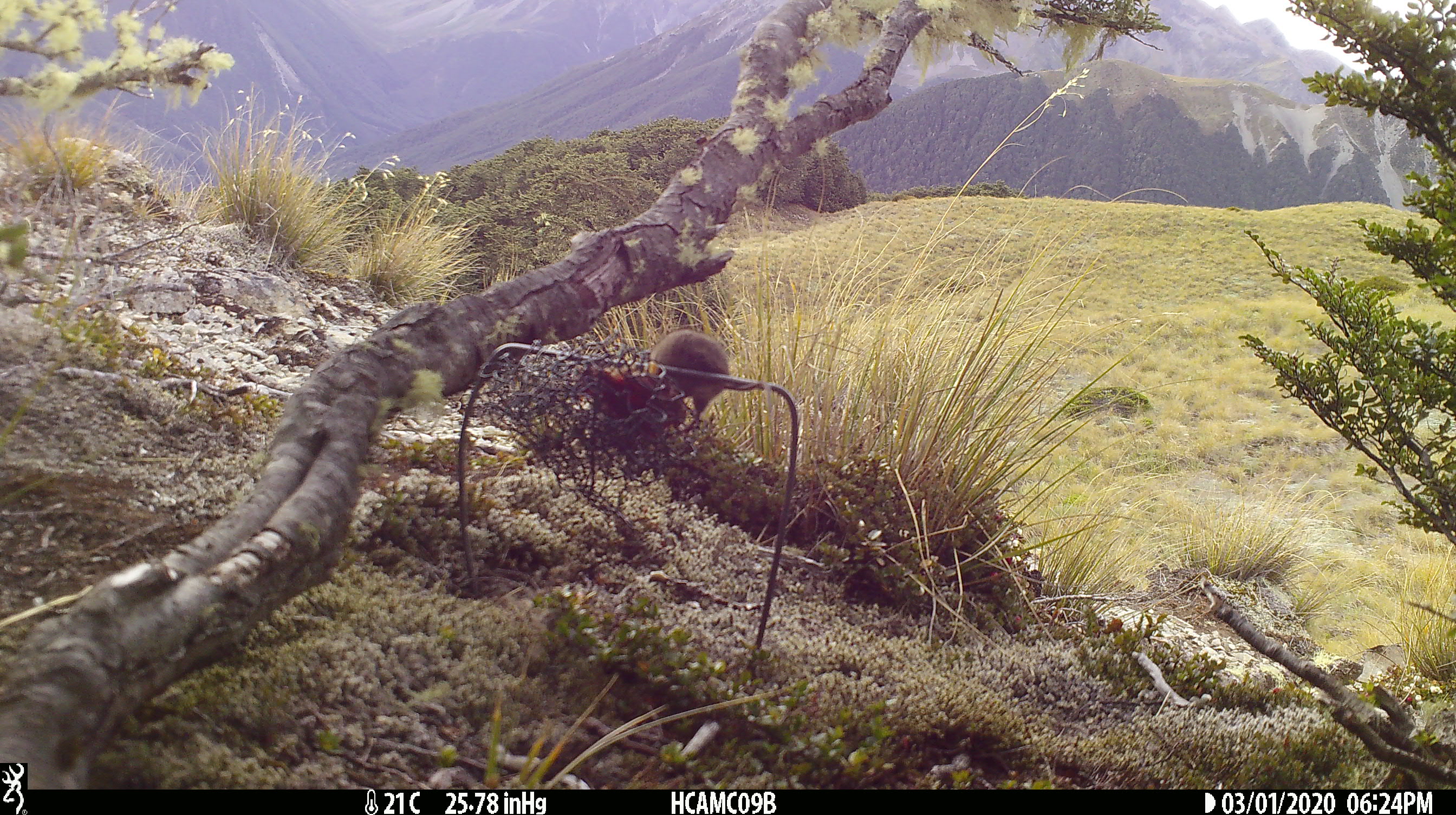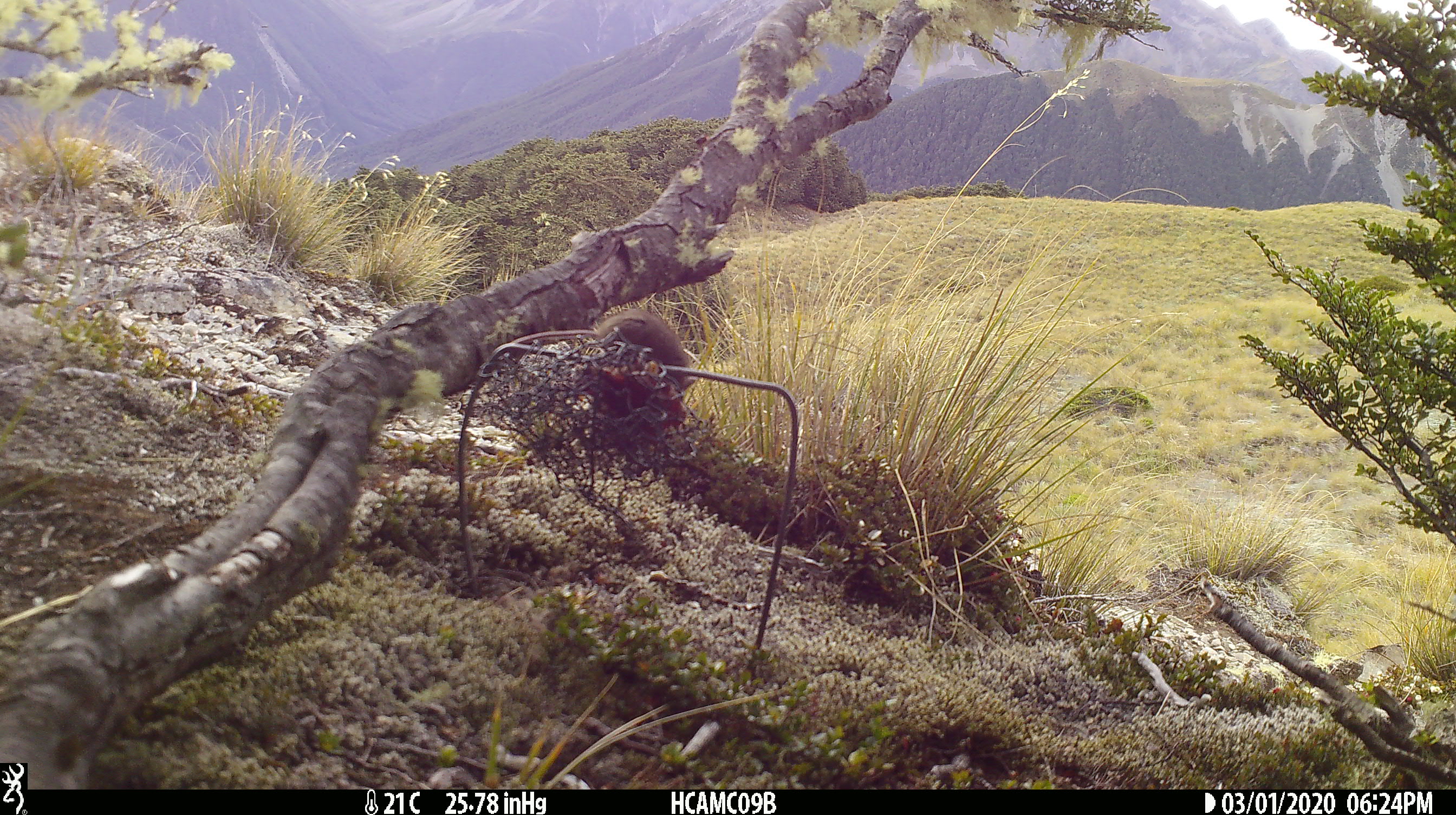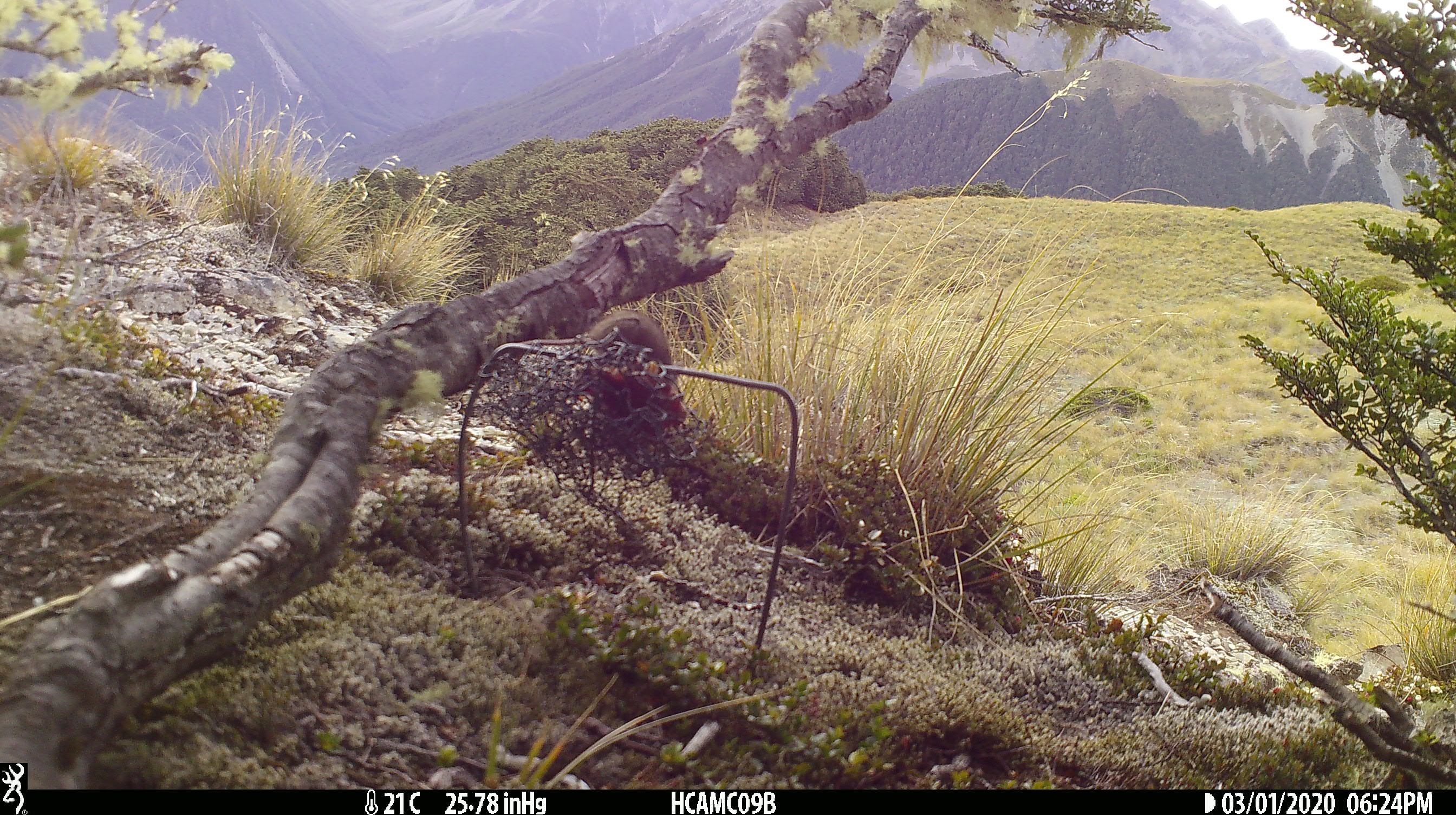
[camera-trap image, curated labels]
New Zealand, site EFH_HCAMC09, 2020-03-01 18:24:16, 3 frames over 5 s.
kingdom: Animalia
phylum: Chordata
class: Mammalia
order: Rodentia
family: Muridae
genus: Mus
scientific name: Mus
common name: mouse